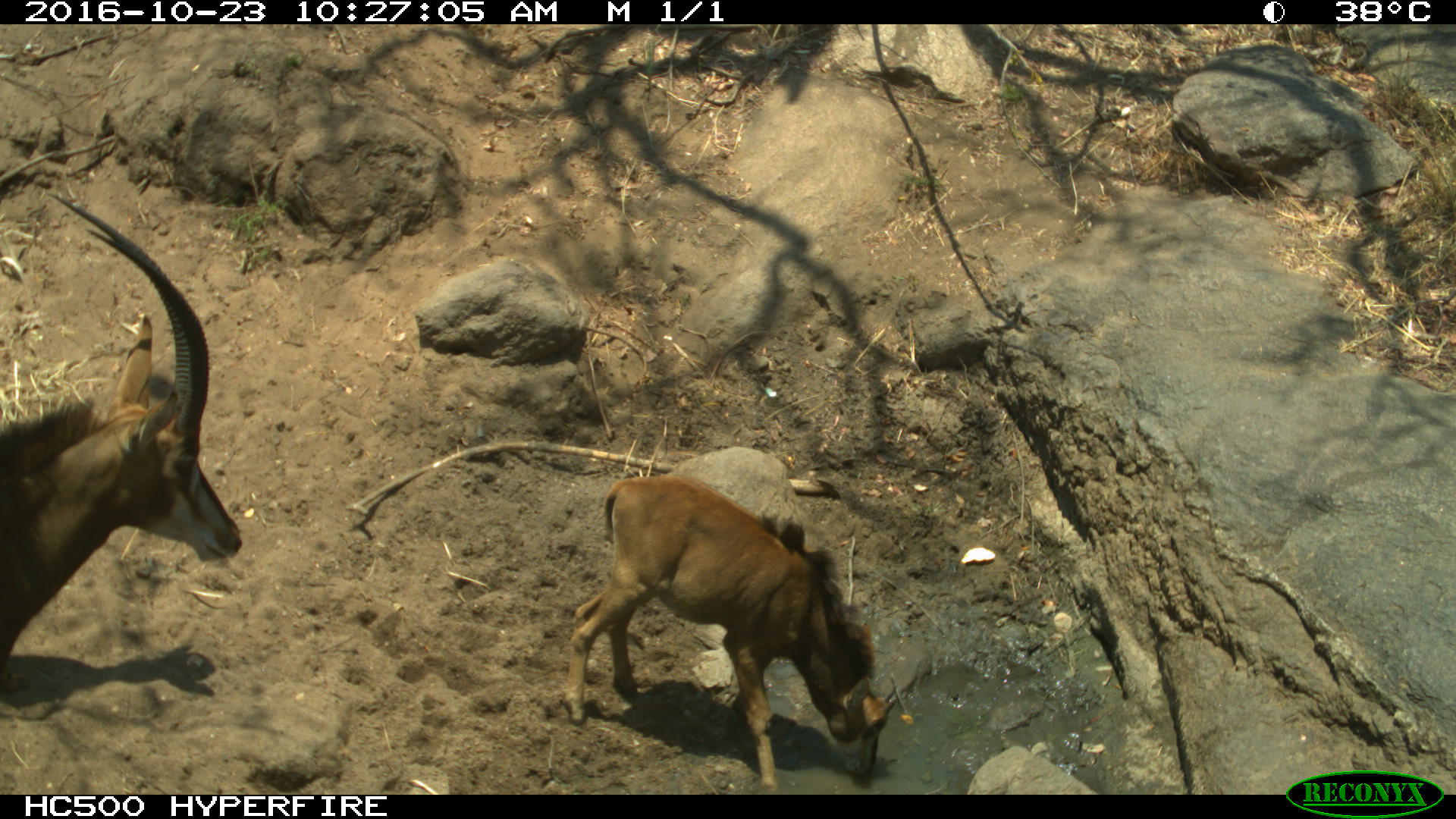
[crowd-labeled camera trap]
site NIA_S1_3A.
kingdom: Animalia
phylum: Chordata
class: Mammalia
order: Artiodactyla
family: Bovidae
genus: Hippotragus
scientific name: Hippotragus niger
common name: sable antelope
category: sable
Sable (sable antelope) (Hippotragus niger), count 2. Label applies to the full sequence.